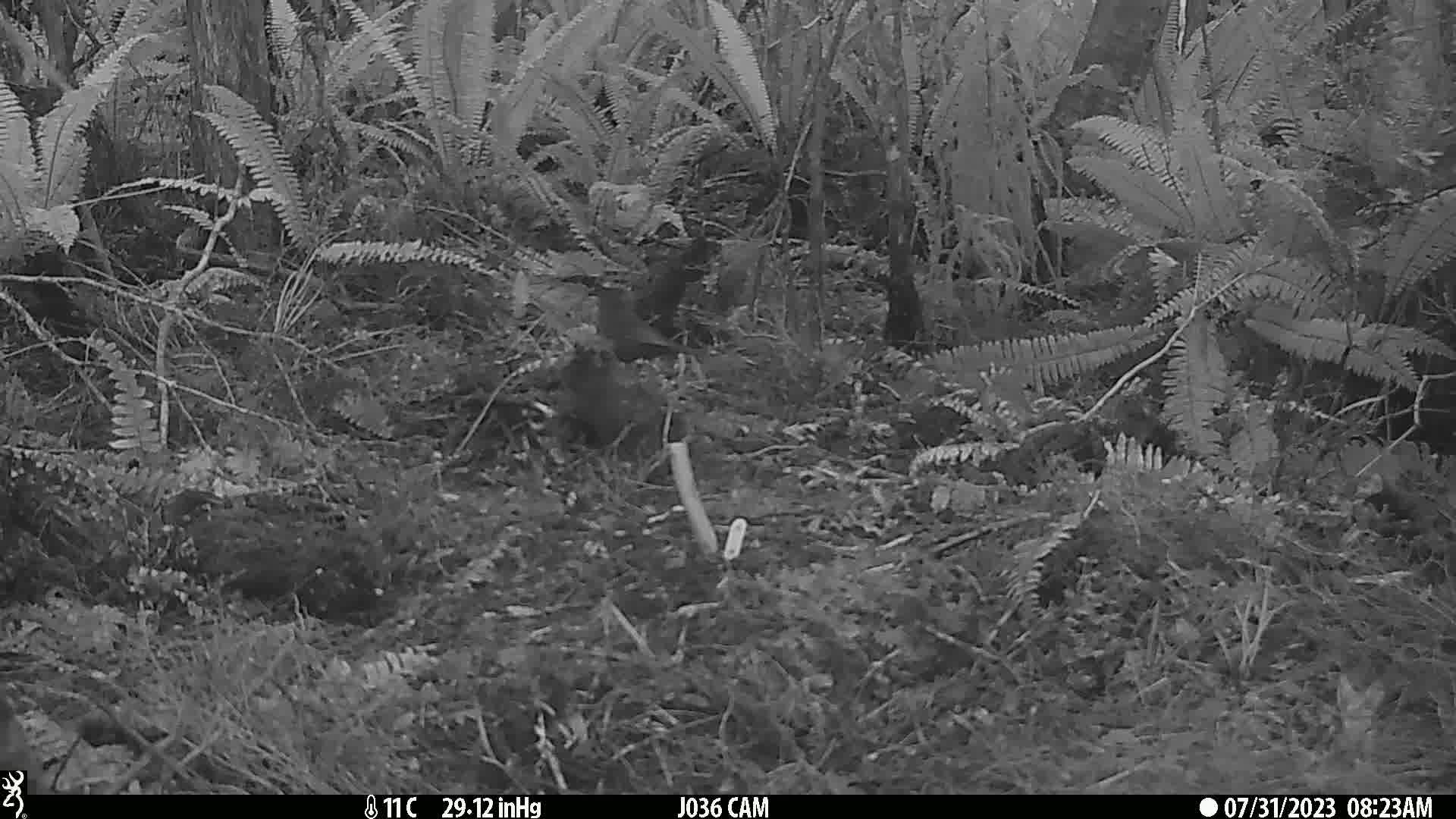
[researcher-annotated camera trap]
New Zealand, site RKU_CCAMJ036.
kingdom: Animalia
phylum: Chordata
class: Aves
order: Passeriformes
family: Turdidae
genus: Turdus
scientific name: Turdus merula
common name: eurasian blackbird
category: blackbird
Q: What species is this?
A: Blackbird (eurasian blackbird) (Turdus merula).